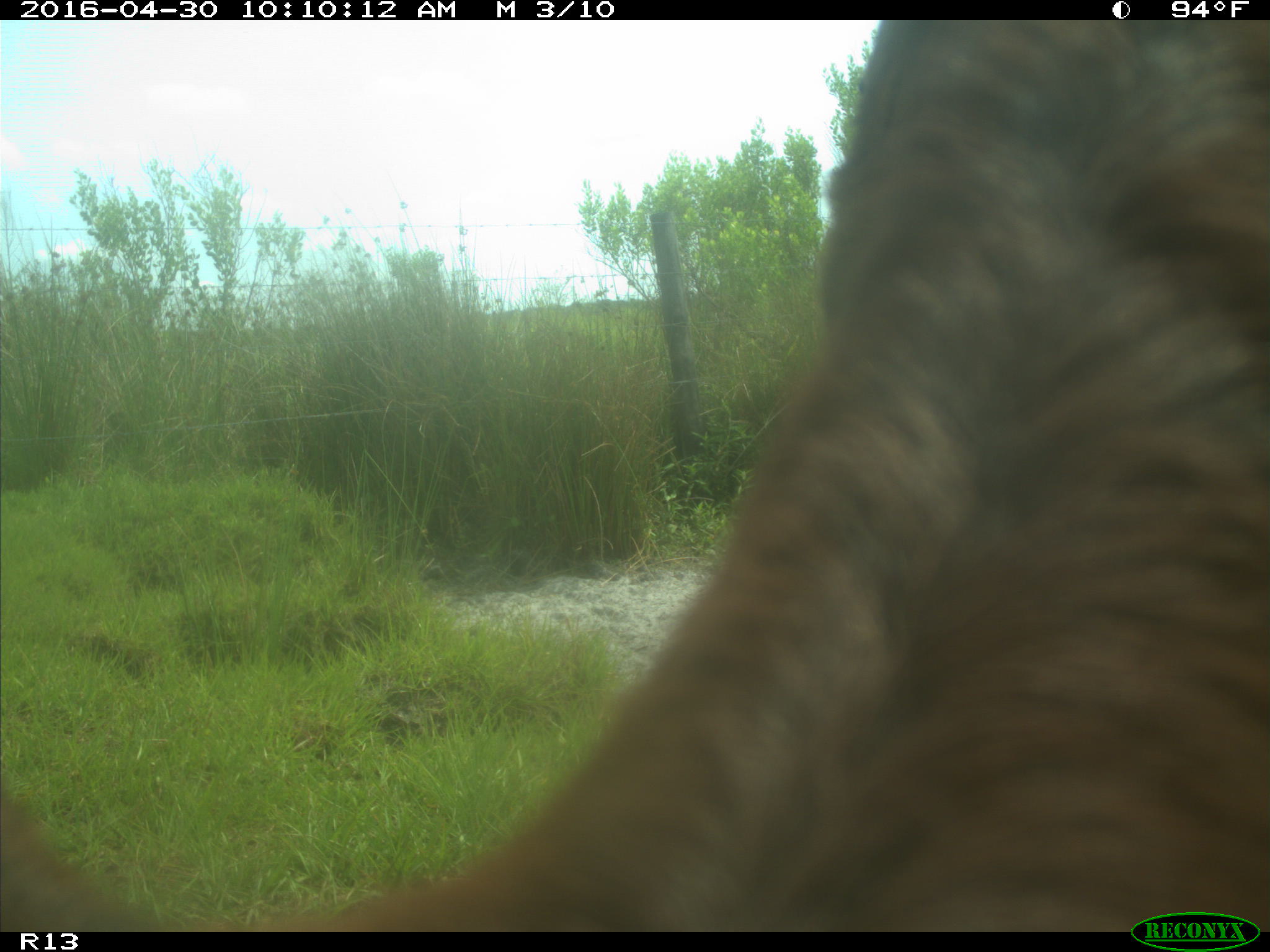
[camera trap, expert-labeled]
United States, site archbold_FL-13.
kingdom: Animalia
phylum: Chordata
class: Mammalia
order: Artiodactyla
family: Bovidae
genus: Bos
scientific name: Bos taurus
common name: domestic cow